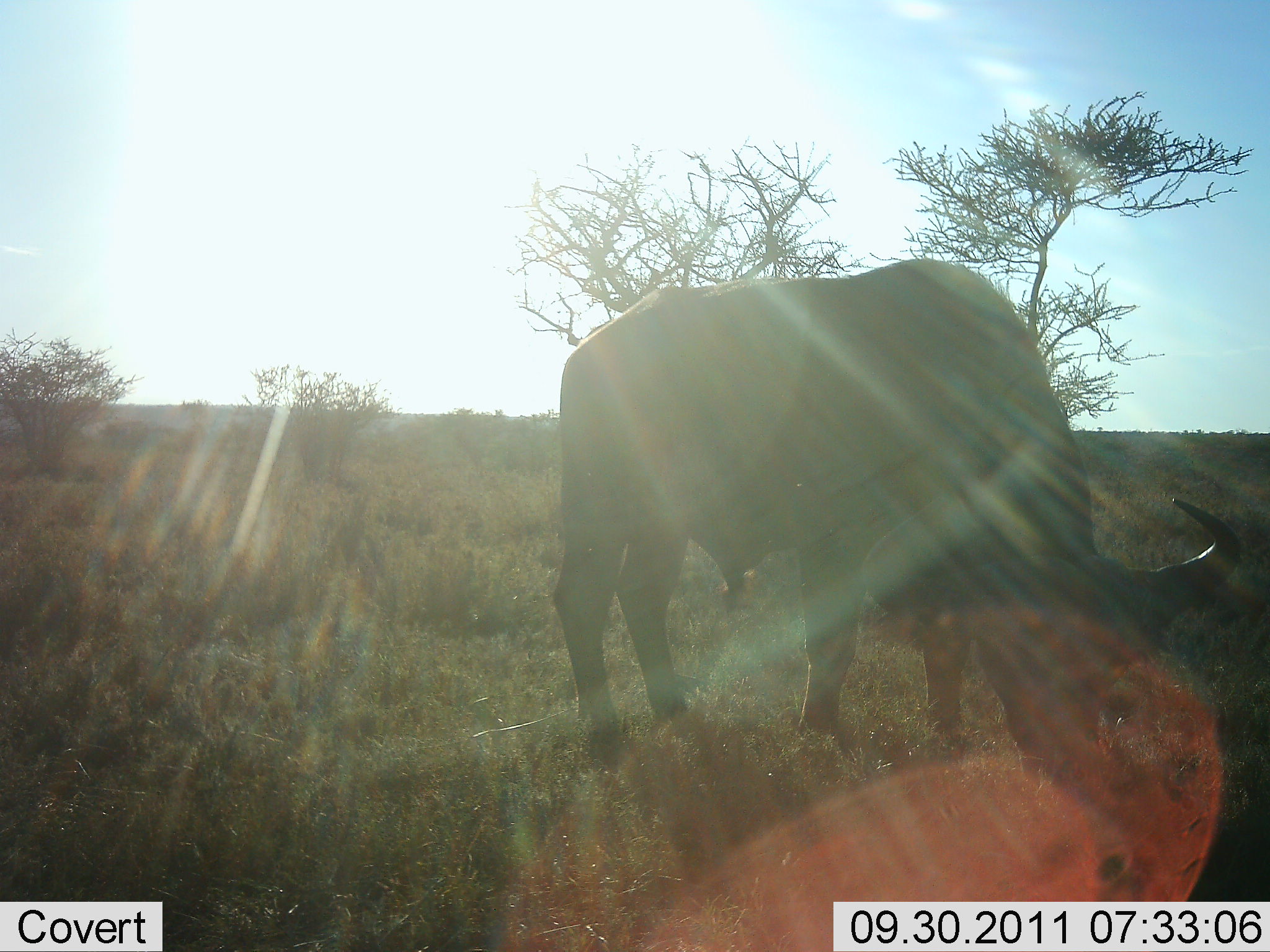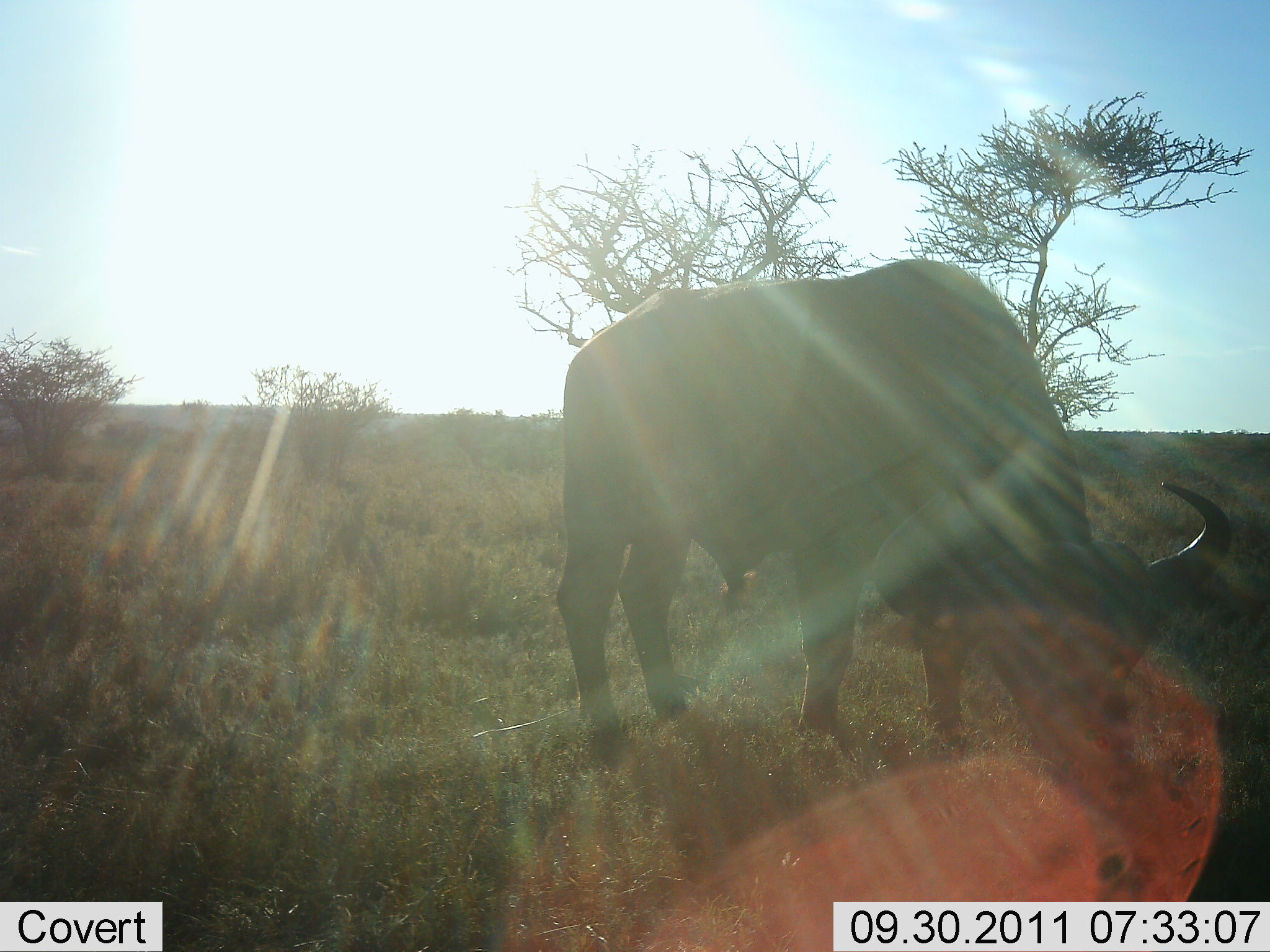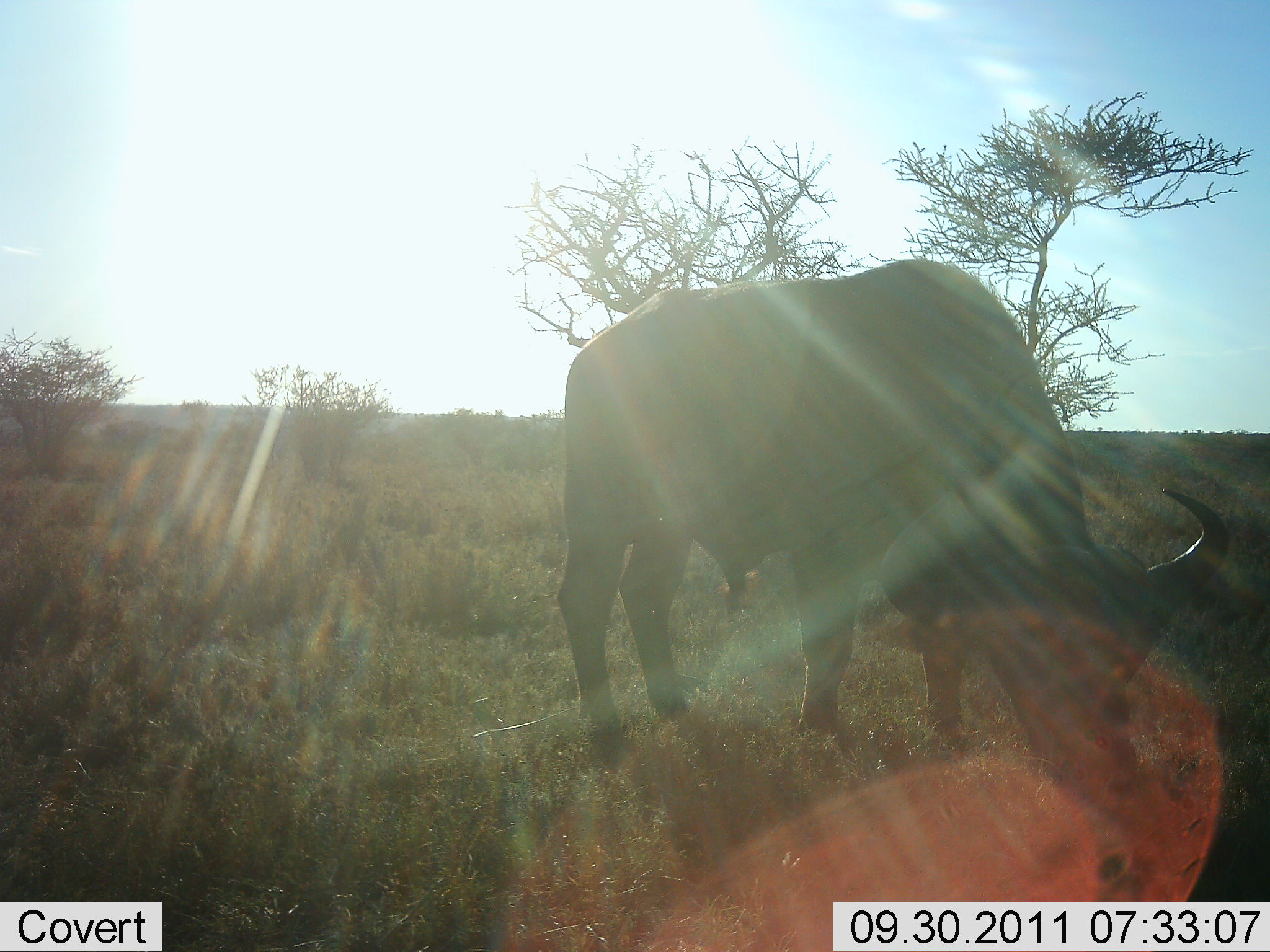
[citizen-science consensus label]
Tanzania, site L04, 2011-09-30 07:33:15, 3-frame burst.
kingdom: Animalia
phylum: Chordata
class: Mammalia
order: Artiodactyla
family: Bovidae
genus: Syncerus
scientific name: Syncerus caffer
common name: cape buffalo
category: buffalo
Buffalo (cape buffalo) (Syncerus caffer), count 1. Behavior (volunteer vote fractions): standing 20%, resting 0%, moving 0%, interacting 0%. Young present (vote fraction): 0%. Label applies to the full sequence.